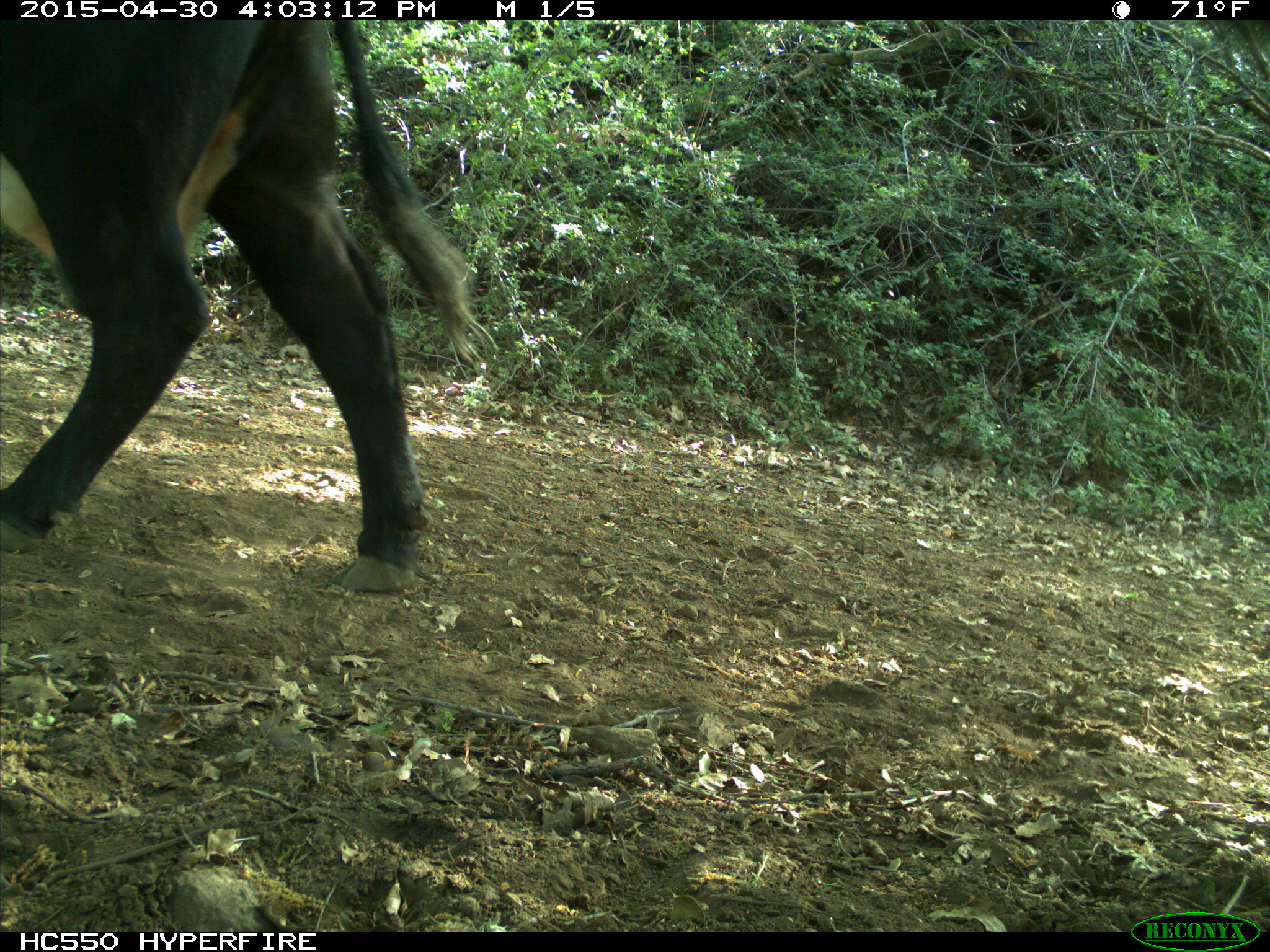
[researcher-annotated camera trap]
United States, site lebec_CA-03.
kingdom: Animalia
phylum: Chordata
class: Mammalia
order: Artiodactyla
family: Bovidae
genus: Bos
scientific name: Bos taurus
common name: domestic cow